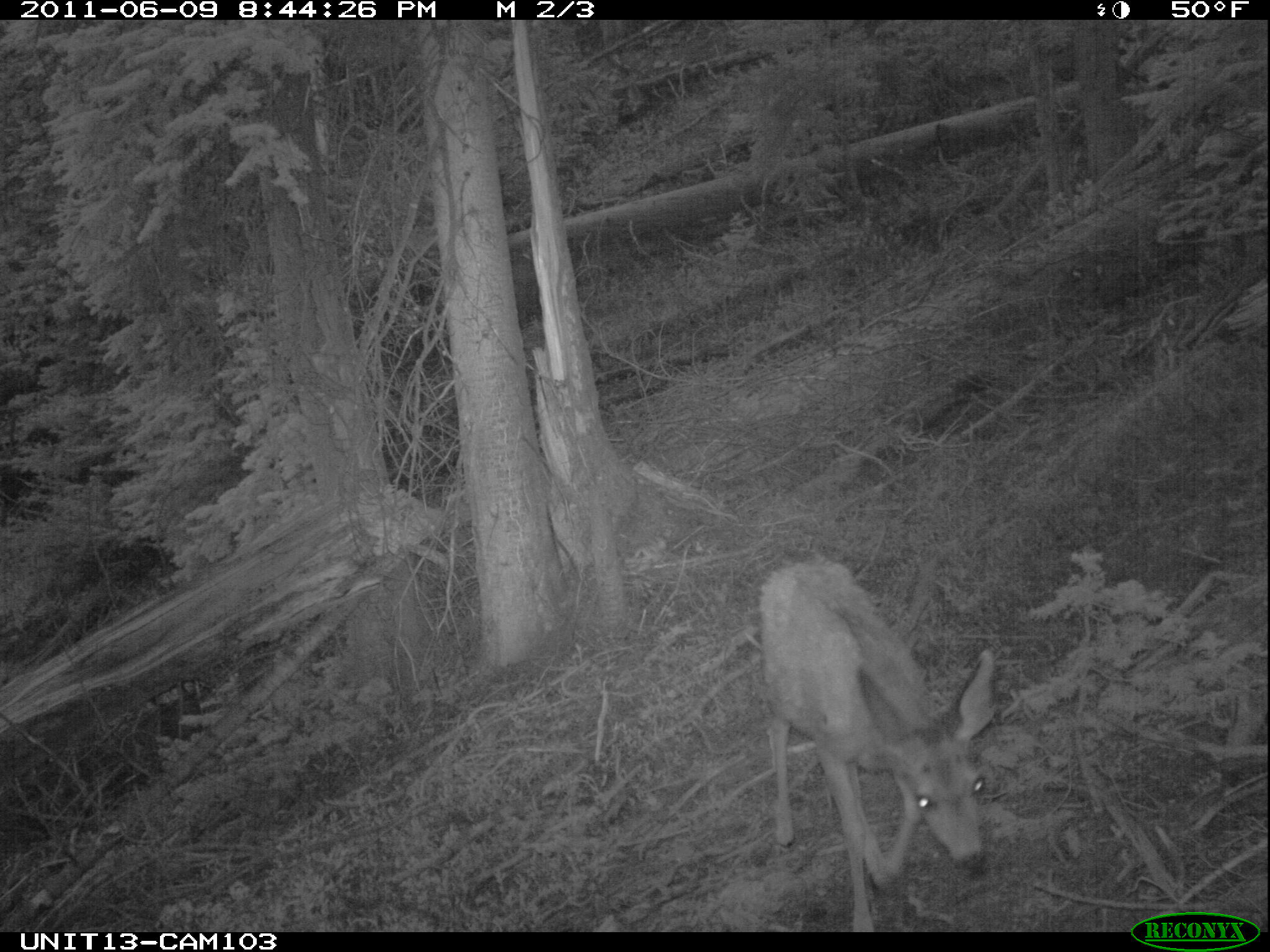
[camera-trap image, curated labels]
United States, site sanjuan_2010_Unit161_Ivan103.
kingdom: Animalia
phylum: Chordata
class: Mammalia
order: Artiodactyla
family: Cervidae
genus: Odocoileus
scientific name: Odocoileus hemionus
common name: mule deer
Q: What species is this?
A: Odocoileus hemionus (mule deer).